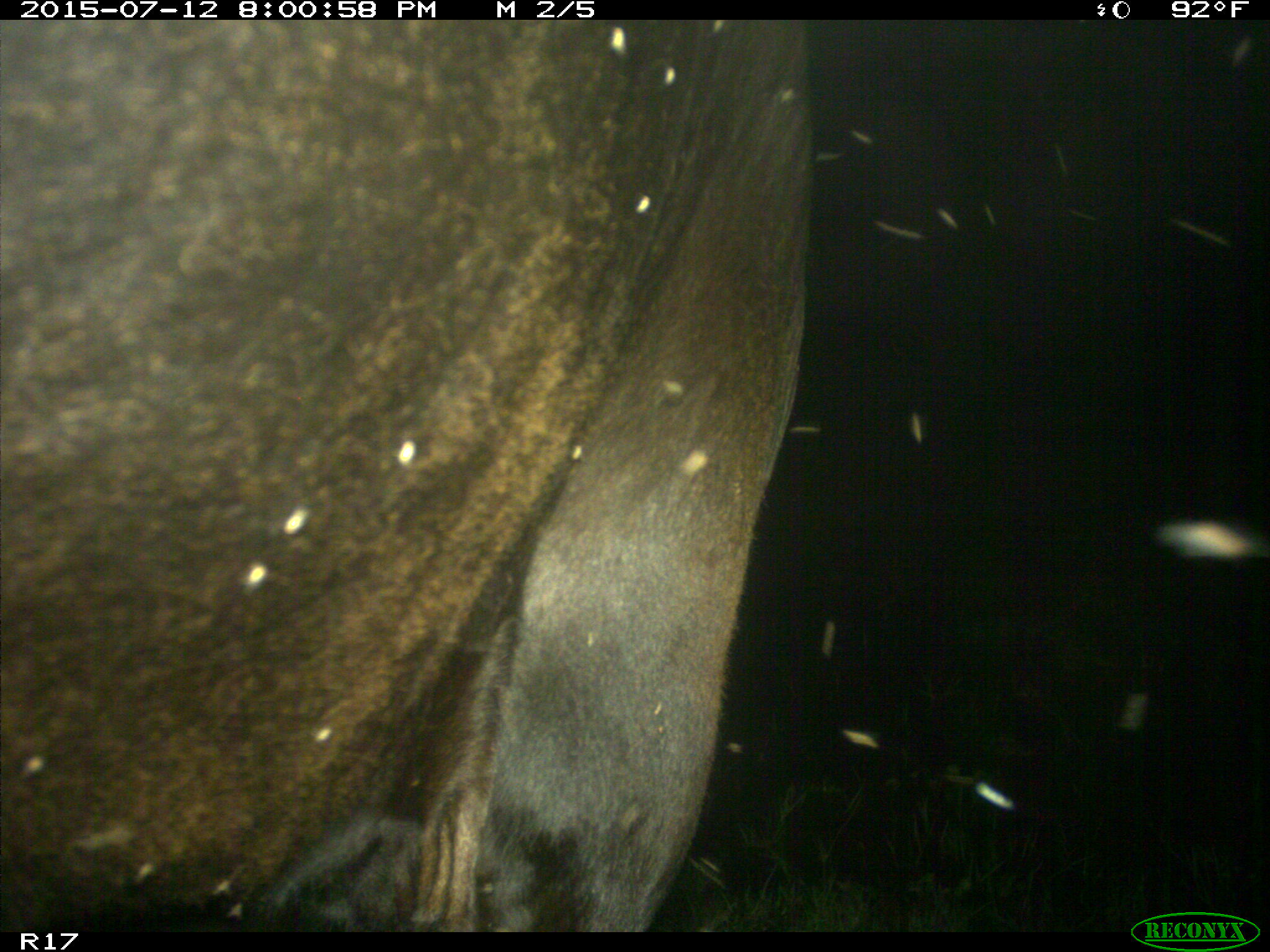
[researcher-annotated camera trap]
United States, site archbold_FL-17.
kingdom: Animalia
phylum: Chordata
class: Mammalia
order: Artiodactyla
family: Bovidae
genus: Bos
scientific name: Bos taurus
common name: domestic cow